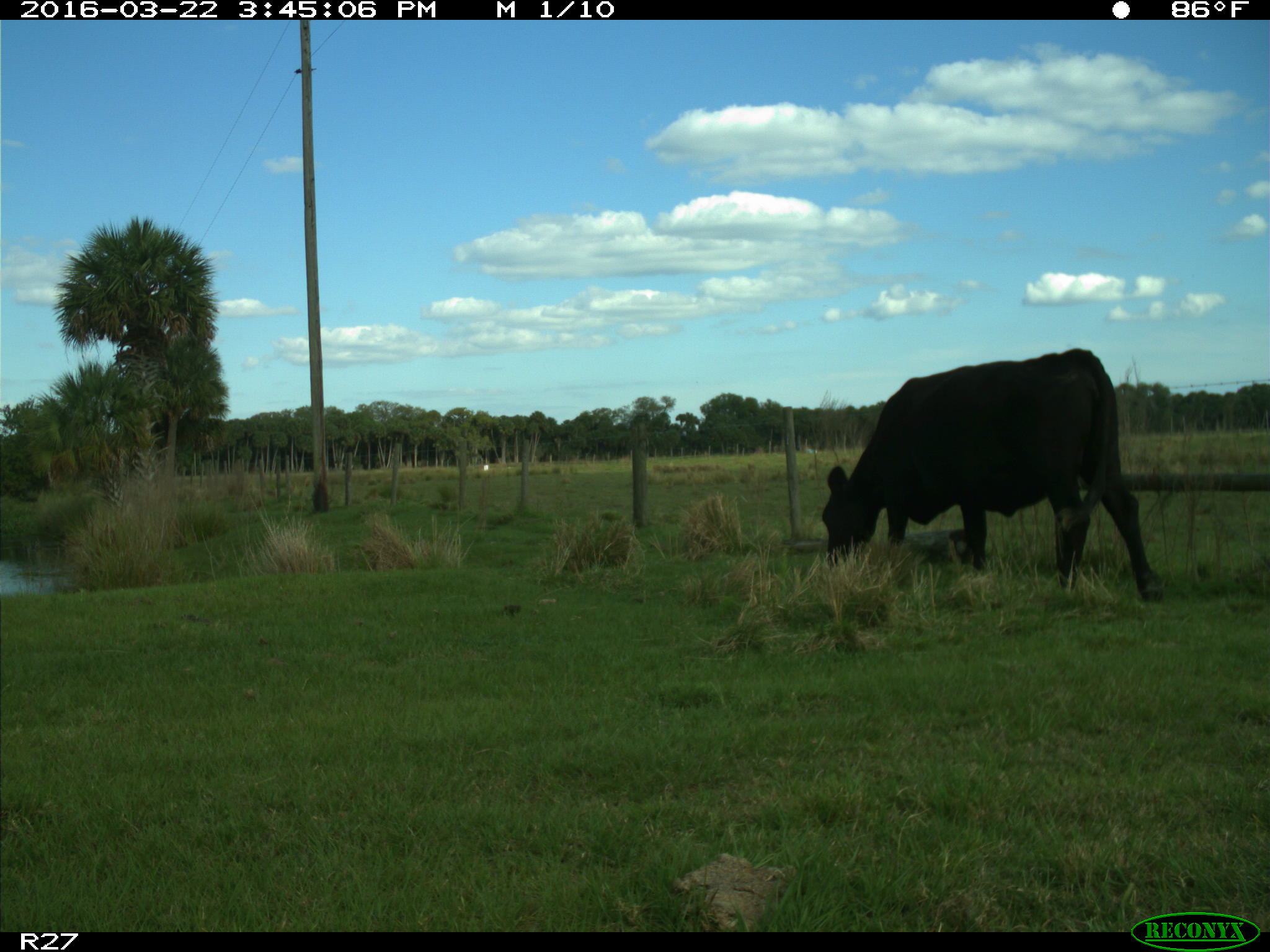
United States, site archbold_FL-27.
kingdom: Animalia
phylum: Chordata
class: Mammalia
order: Artiodactyla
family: Bovidae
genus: Bos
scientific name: Bos taurus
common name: domestic cow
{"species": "Bos taurus (domestic cow)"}